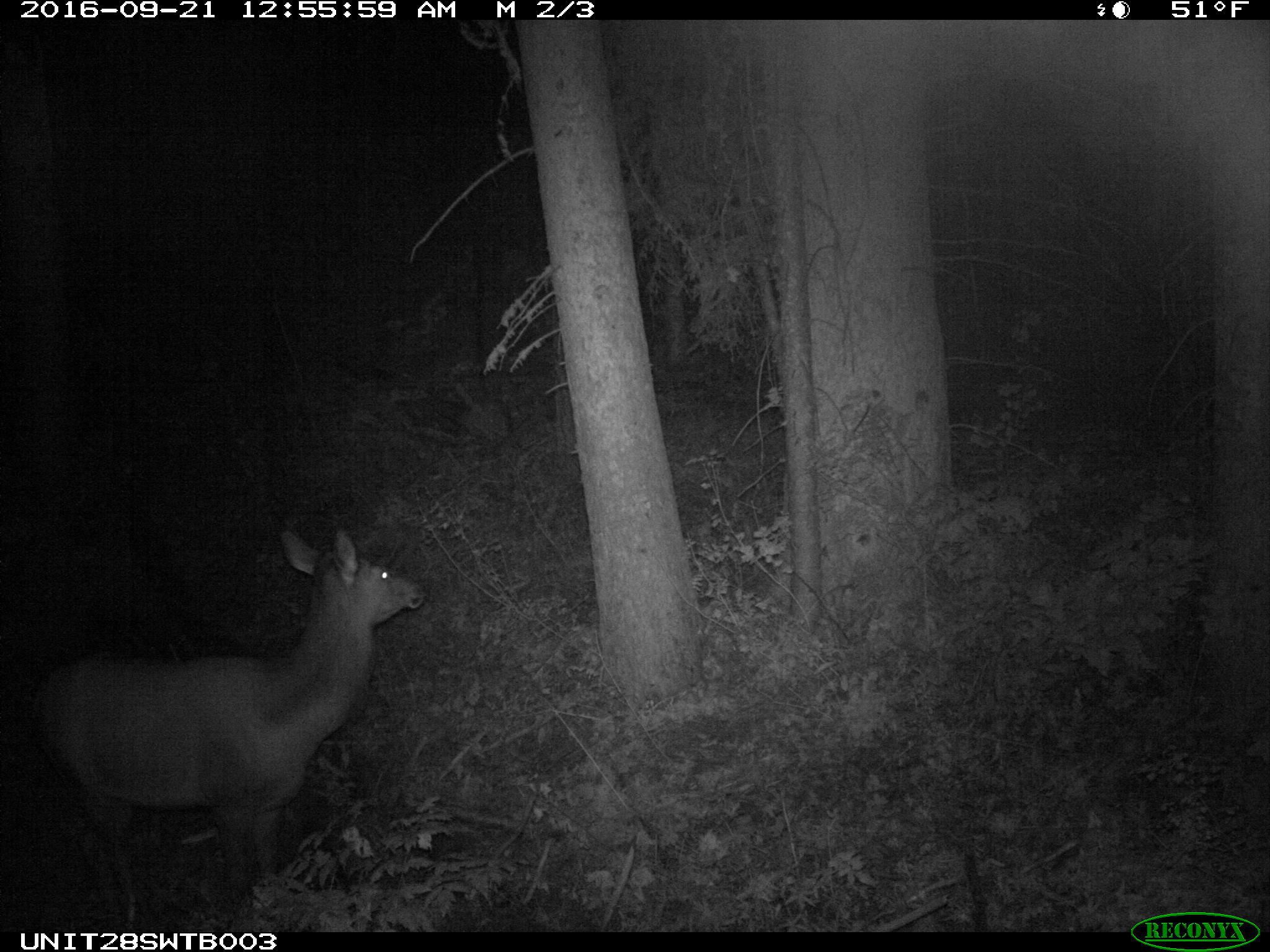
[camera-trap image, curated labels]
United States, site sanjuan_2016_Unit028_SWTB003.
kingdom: Animalia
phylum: Chordata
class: Mammalia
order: Artiodactyla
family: Cervidae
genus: Cervus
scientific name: Cervus elaphus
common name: red deer